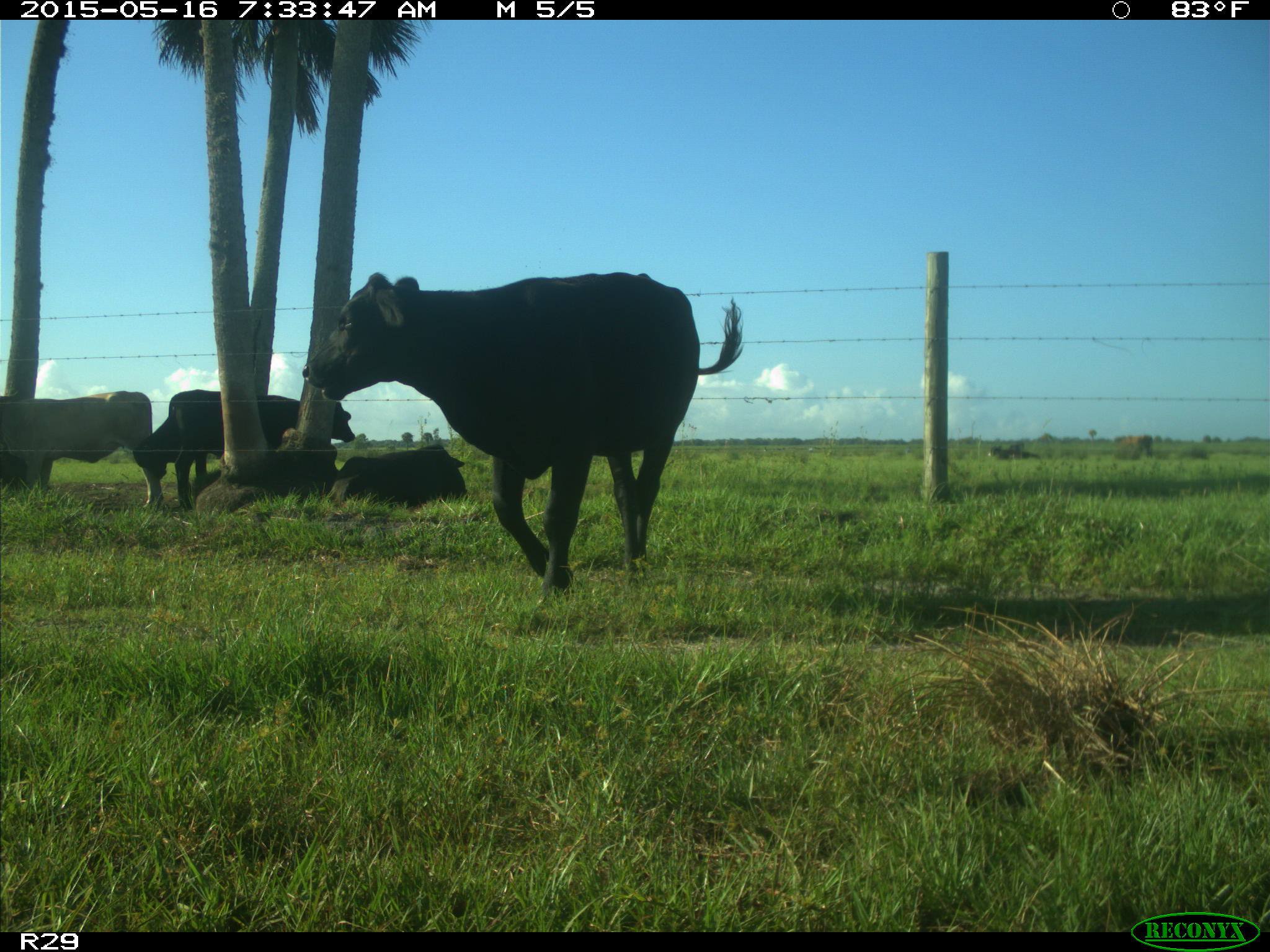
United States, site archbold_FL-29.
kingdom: Animalia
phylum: Chordata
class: Mammalia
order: Artiodactyla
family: Bovidae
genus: Bos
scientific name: Bos taurus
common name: domestic cow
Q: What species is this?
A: Bos taurus (domestic cow).